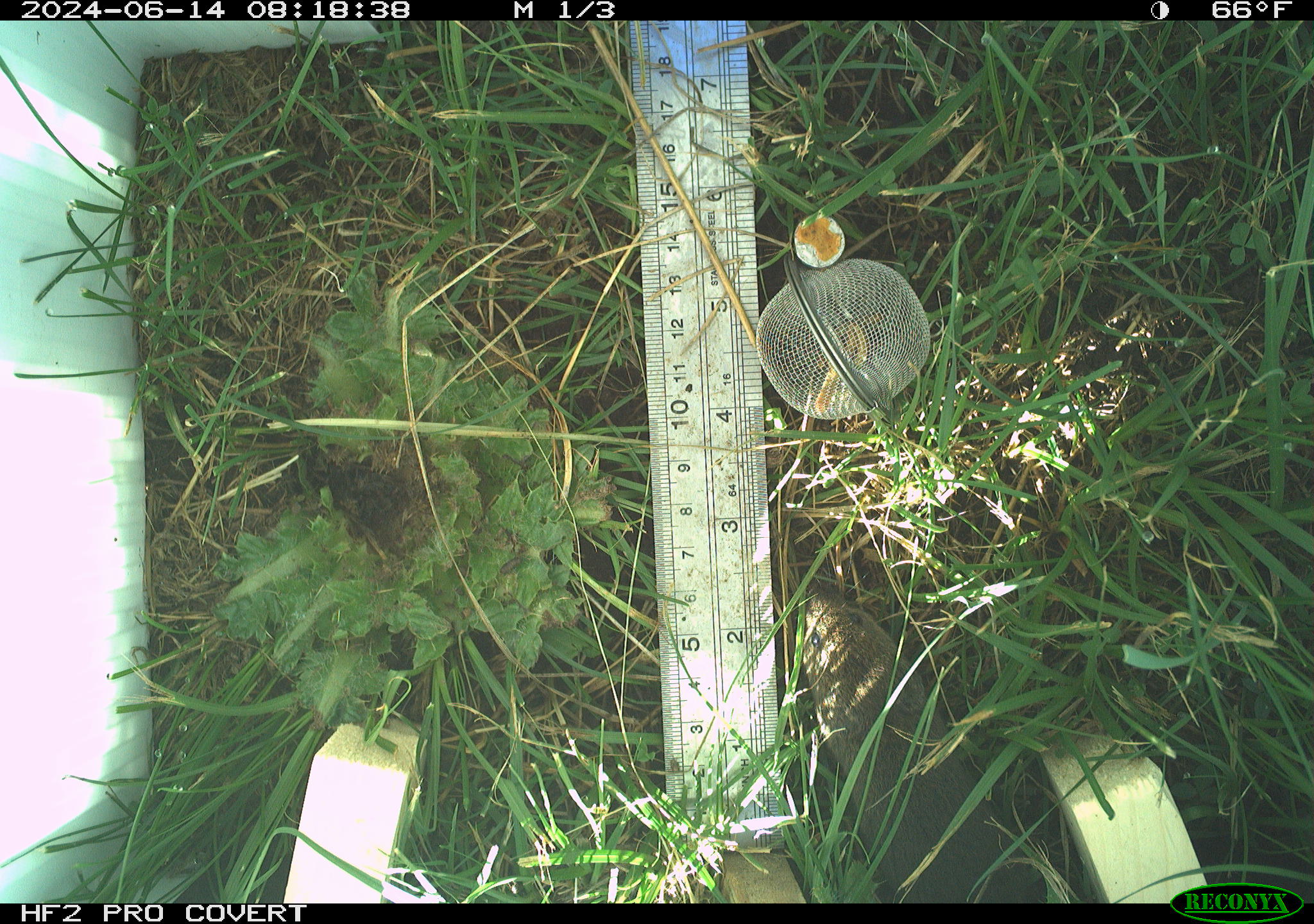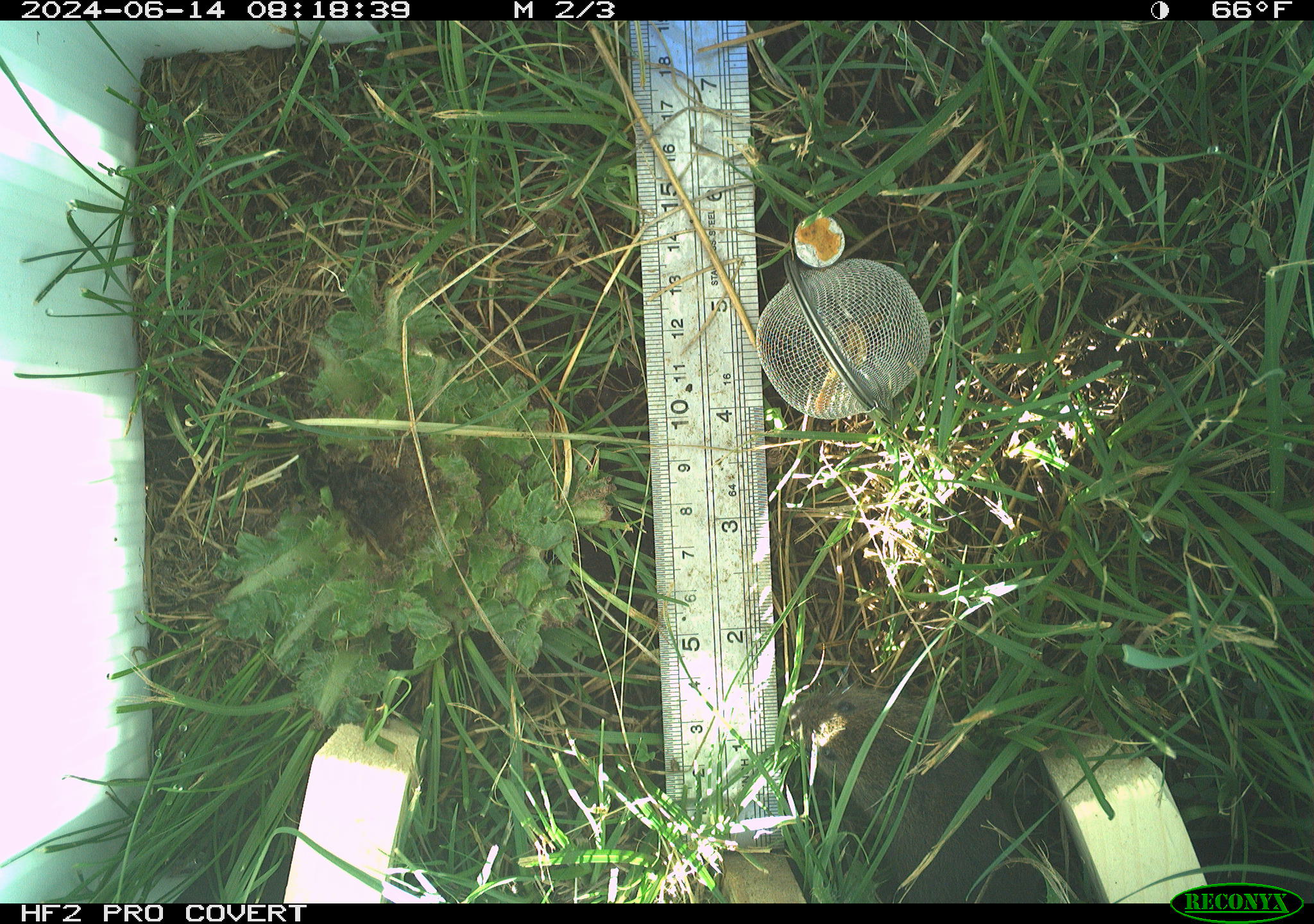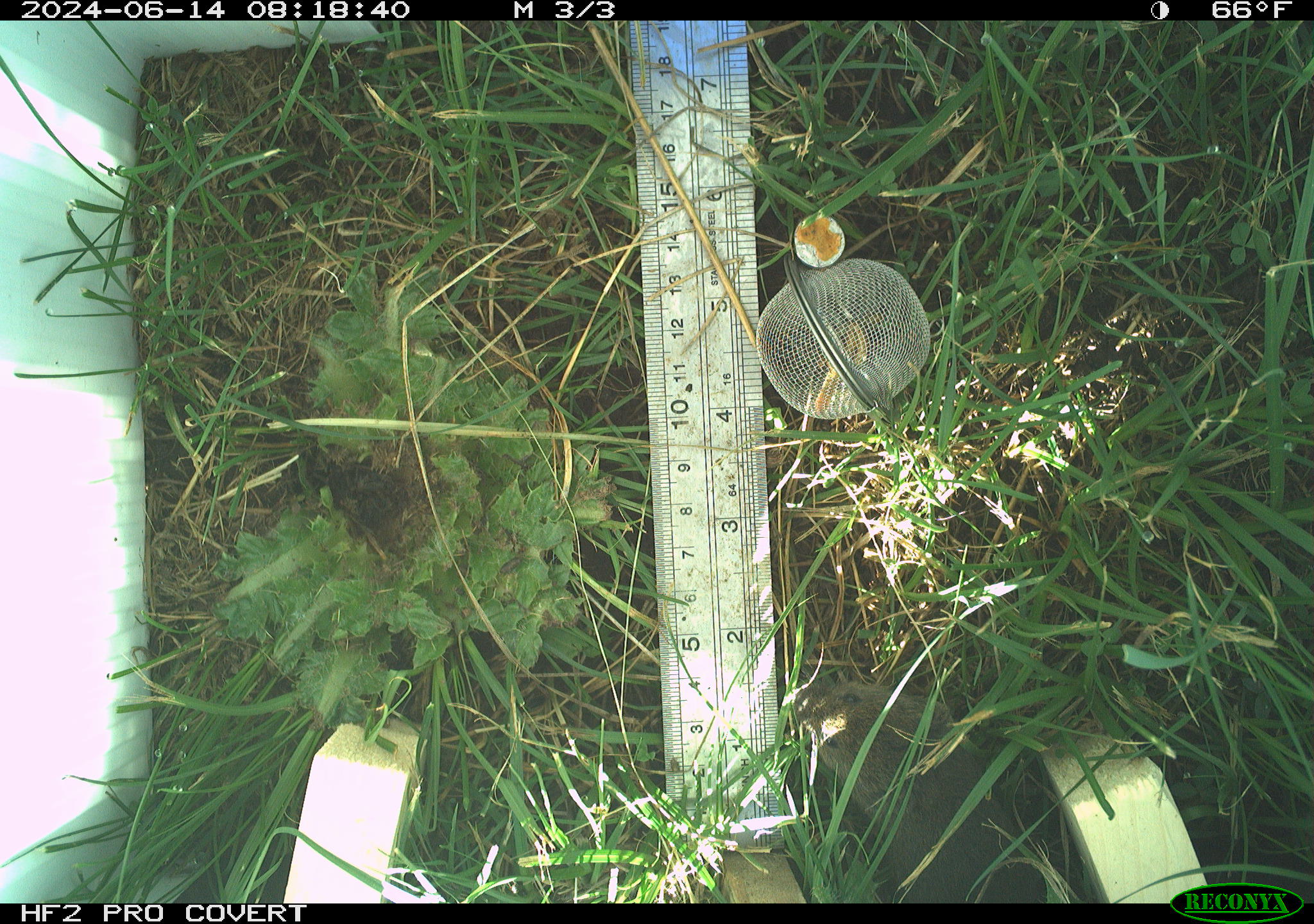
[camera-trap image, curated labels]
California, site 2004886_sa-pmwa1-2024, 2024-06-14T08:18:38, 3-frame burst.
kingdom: Animalia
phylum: Chordata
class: Mammalia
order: Rodentia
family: Cricetidae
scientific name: Arvicolinae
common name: voles, lemmings, and muskrats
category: arvicolinae subfamily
Arvicolinae subfamily (voles, lemmings, and muskrats) (Arvicolinae).